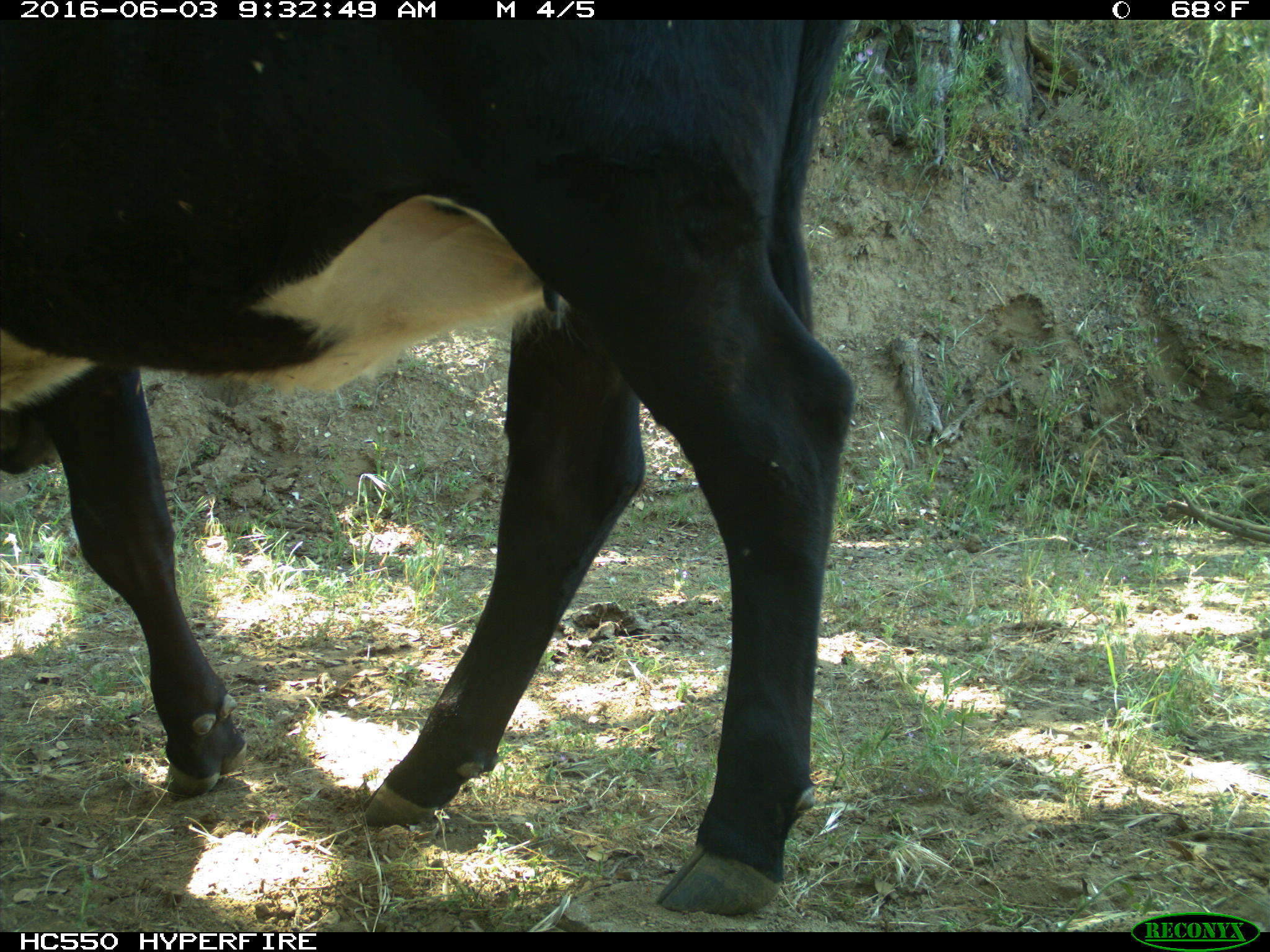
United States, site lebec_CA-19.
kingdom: Animalia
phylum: Chordata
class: Mammalia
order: Artiodactyla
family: Bovidae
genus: Bos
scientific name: Bos taurus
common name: domestic cow